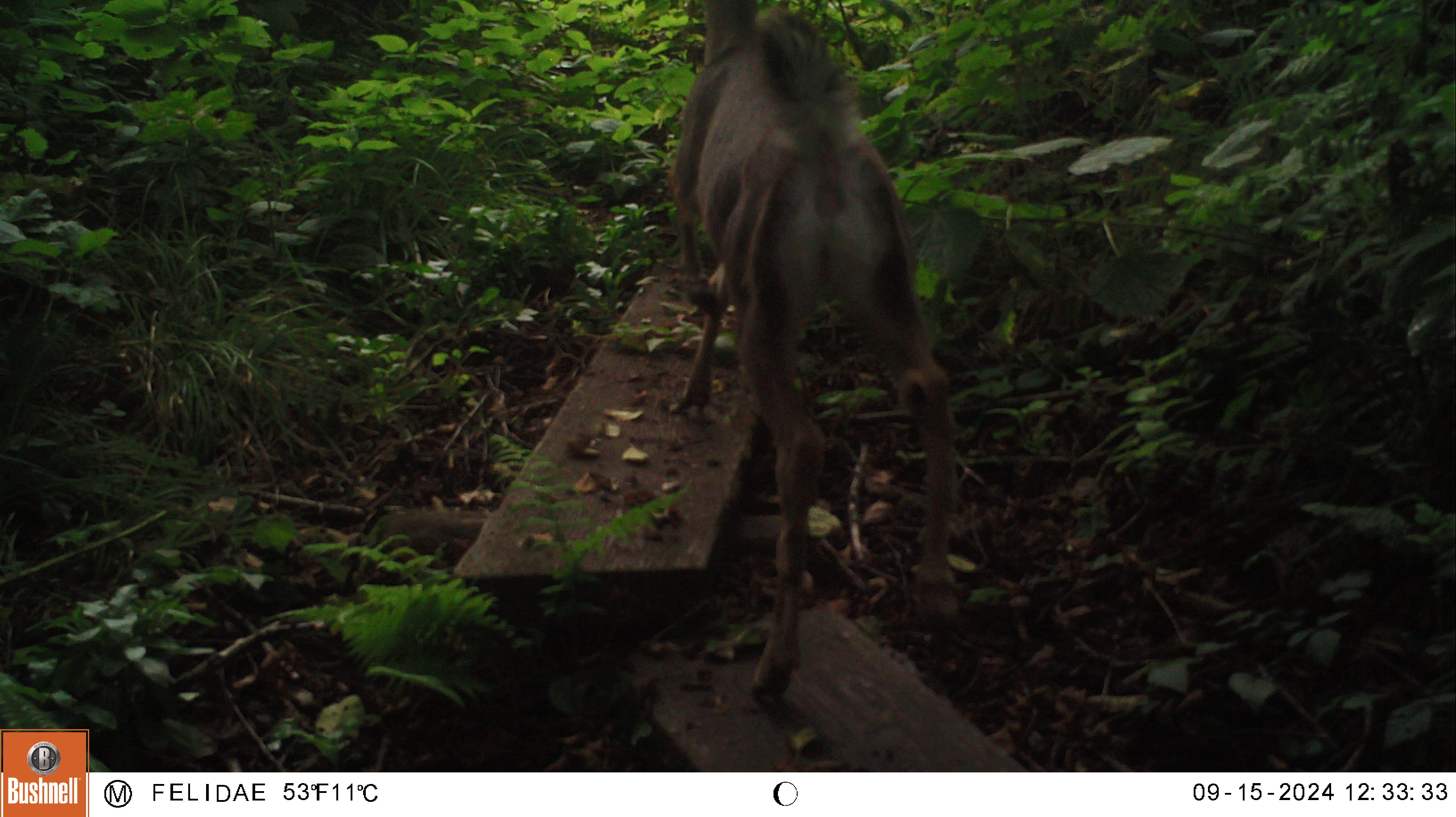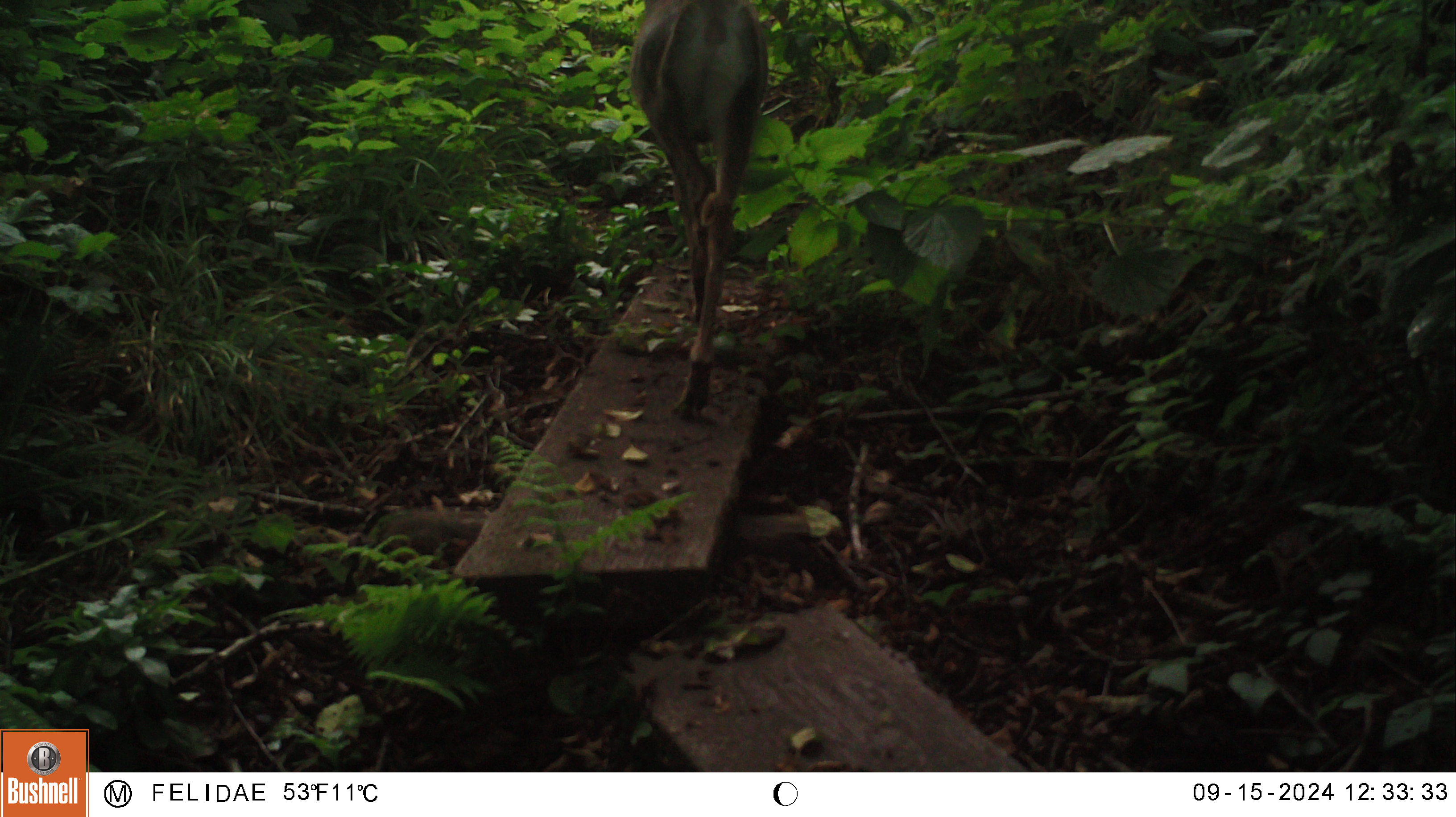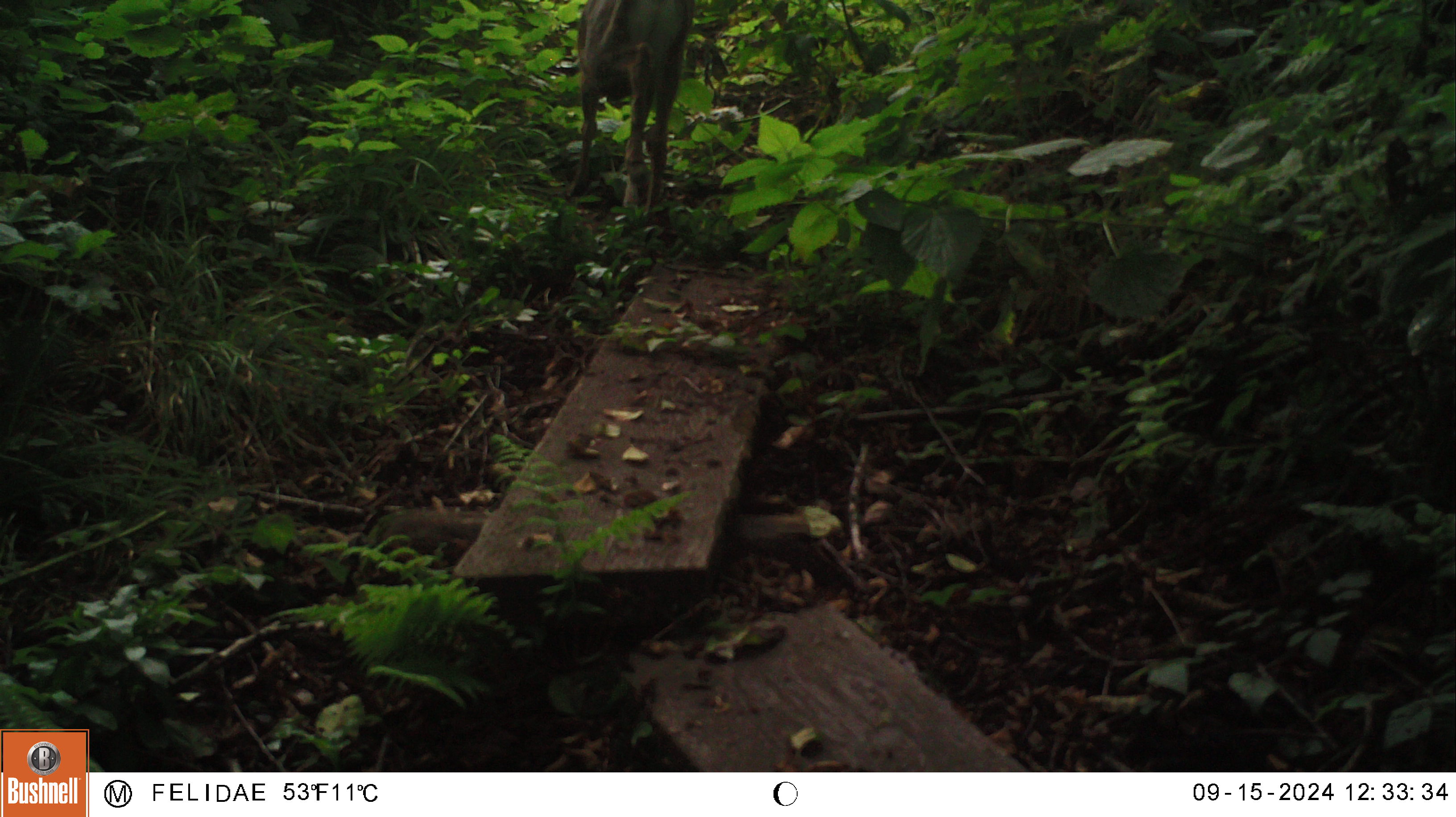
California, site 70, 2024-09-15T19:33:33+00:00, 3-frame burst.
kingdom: Animalia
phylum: Chordata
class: Mammalia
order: Artiodactyla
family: Cervidae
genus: Odocoileus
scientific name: Odocoileus hemionus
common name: mule deer